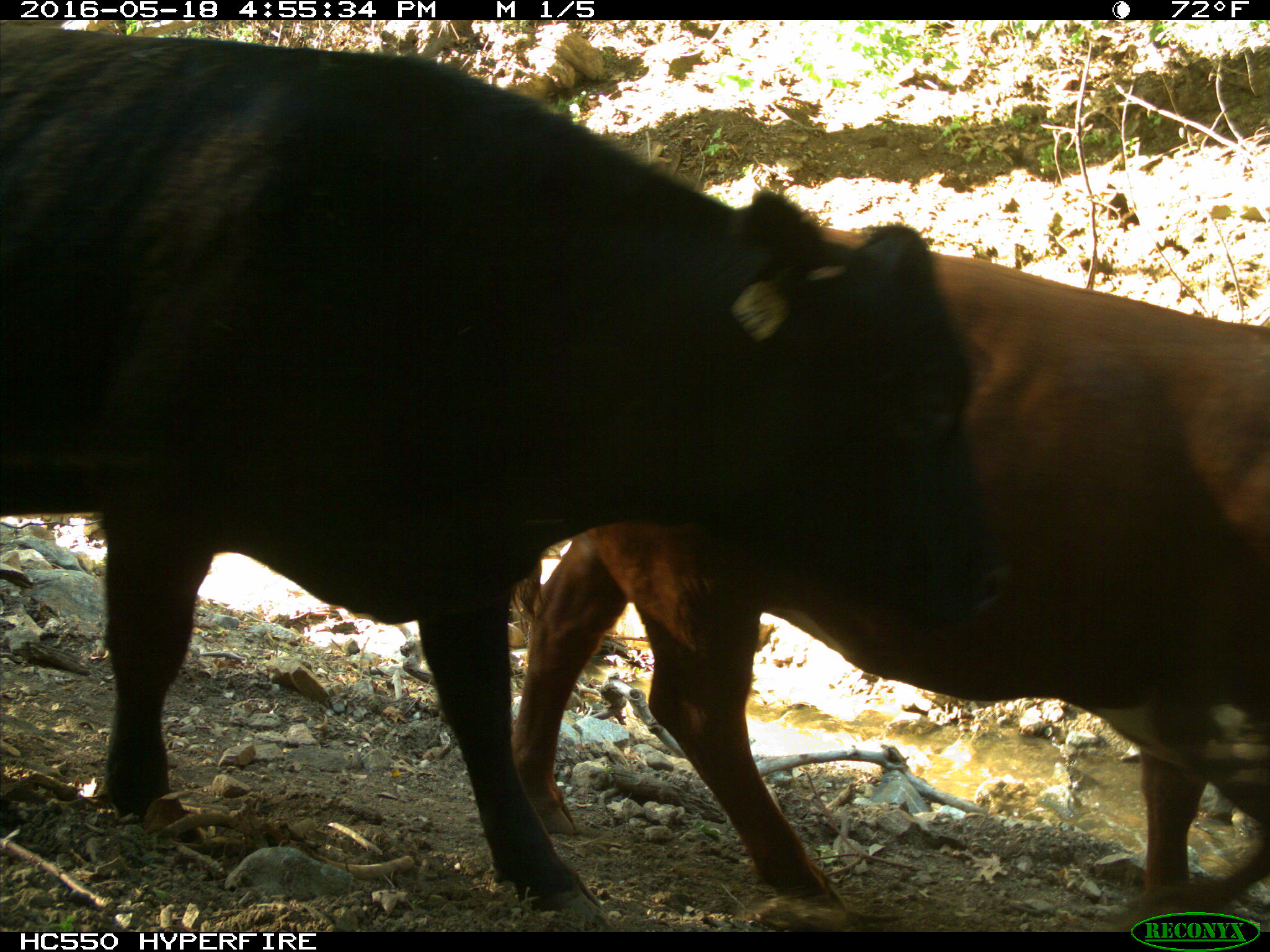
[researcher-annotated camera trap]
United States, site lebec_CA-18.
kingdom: Animalia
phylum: Chordata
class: Mammalia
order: Artiodactyla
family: Bovidae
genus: Bos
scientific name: Bos taurus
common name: domestic cow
Bos taurus (domestic cow).